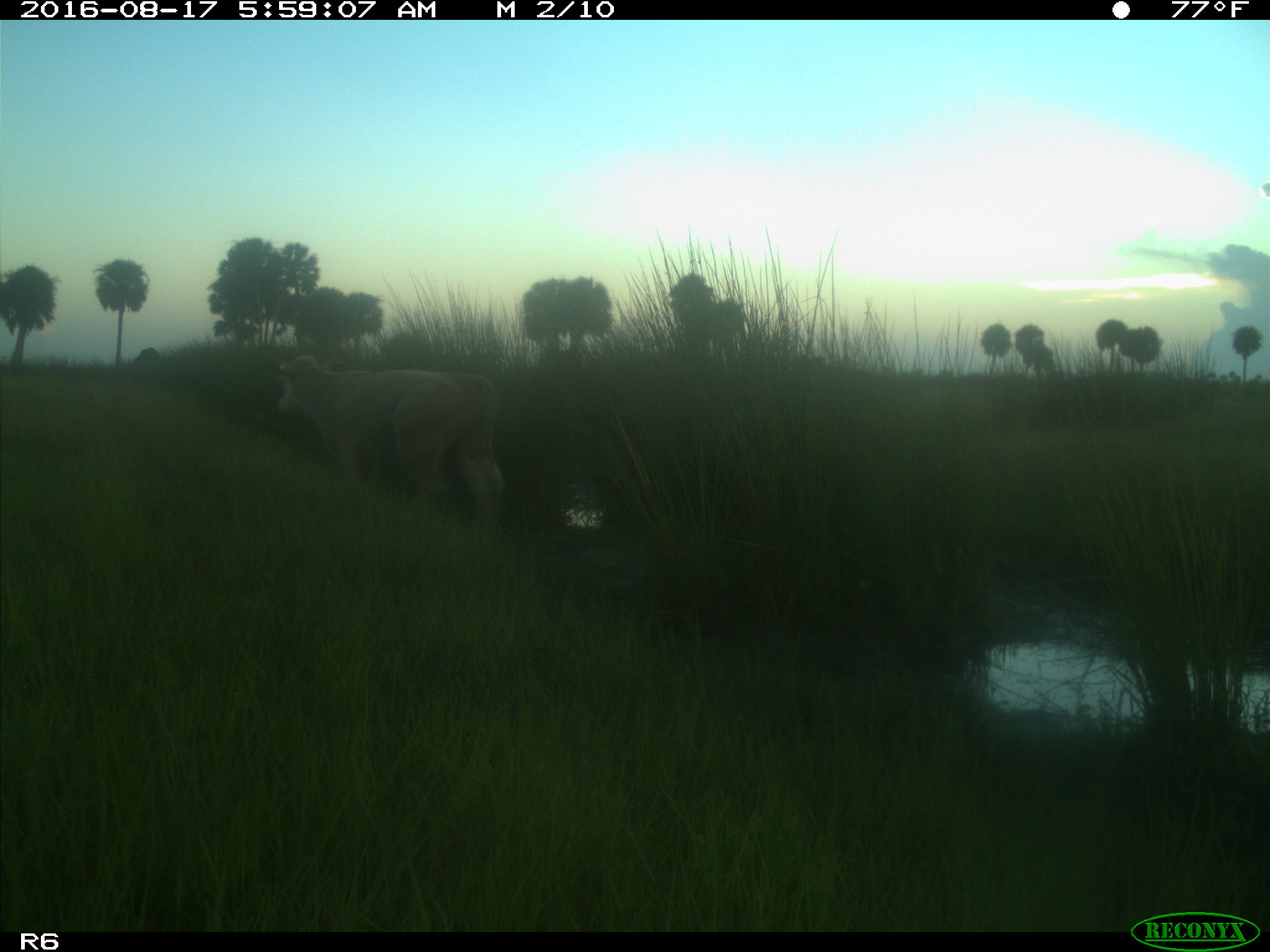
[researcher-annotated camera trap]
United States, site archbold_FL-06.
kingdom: Animalia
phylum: Chordata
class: Mammalia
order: Artiodactyla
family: Bovidae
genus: Bos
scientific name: Bos taurus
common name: domestic cow